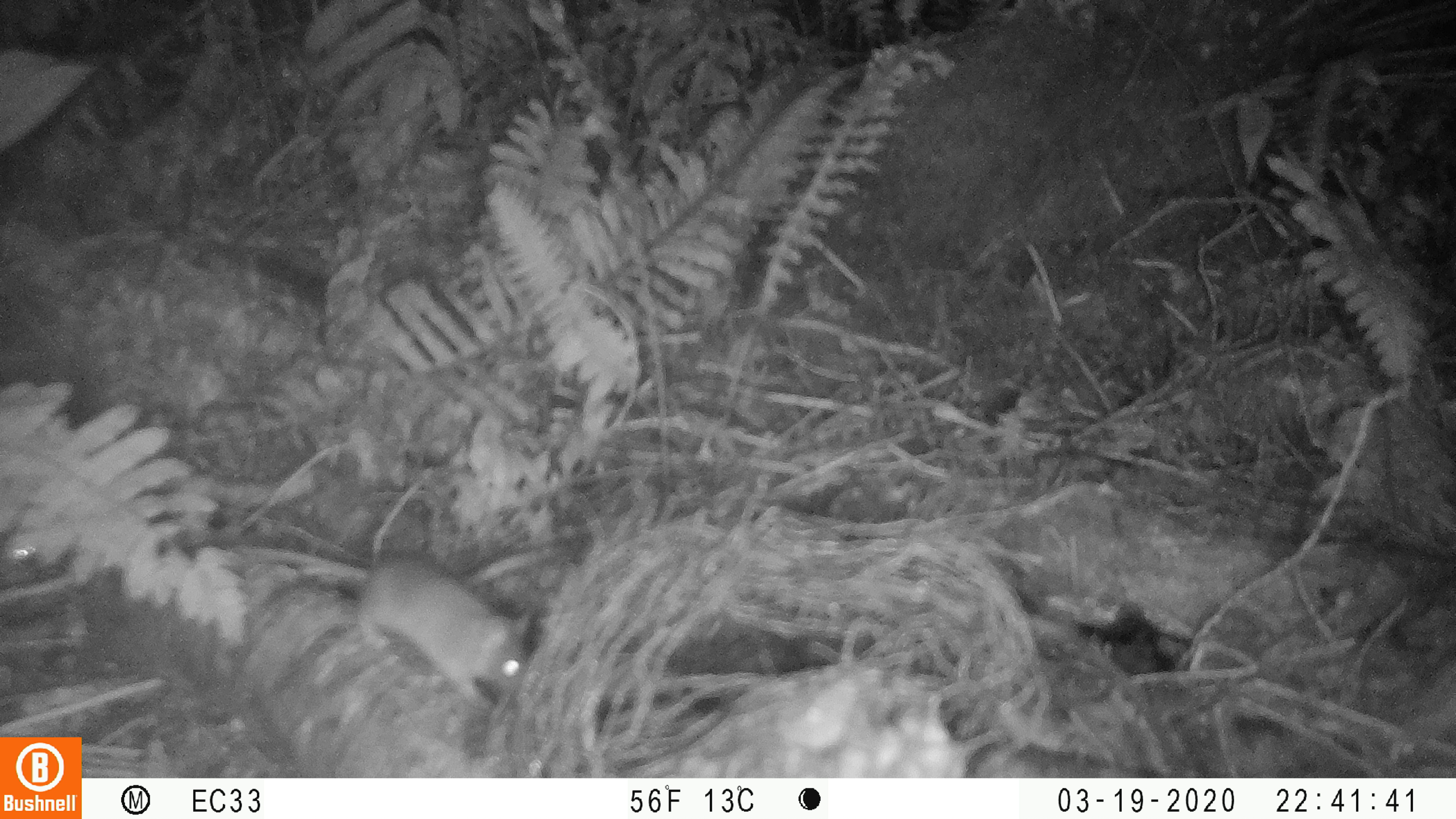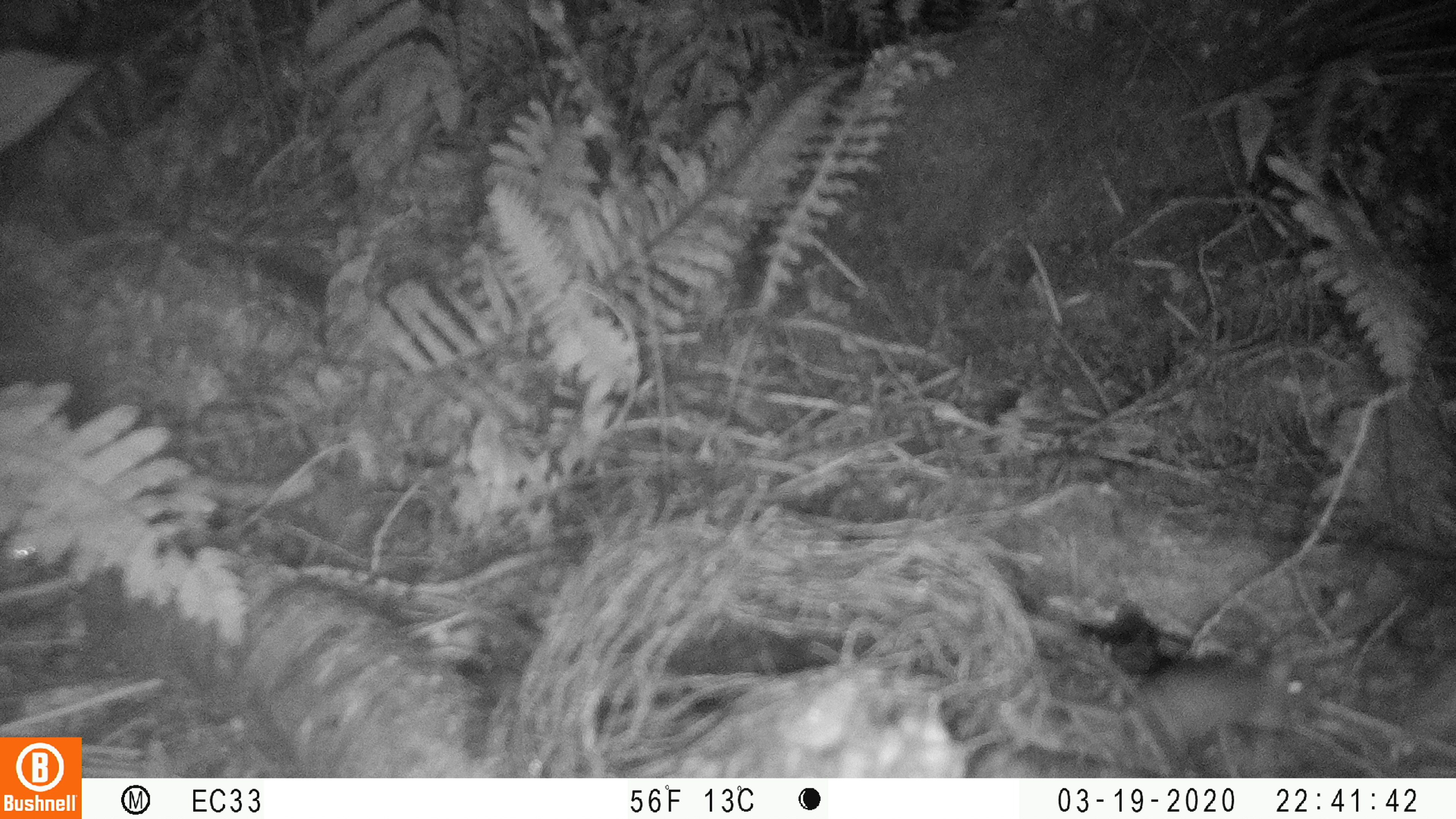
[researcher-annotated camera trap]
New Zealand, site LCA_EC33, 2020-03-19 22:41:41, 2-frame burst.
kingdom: Animalia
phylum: Chordata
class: Mammalia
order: Rodentia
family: Muridae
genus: Rattus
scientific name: Rattus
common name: rat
Rat (Rattus).